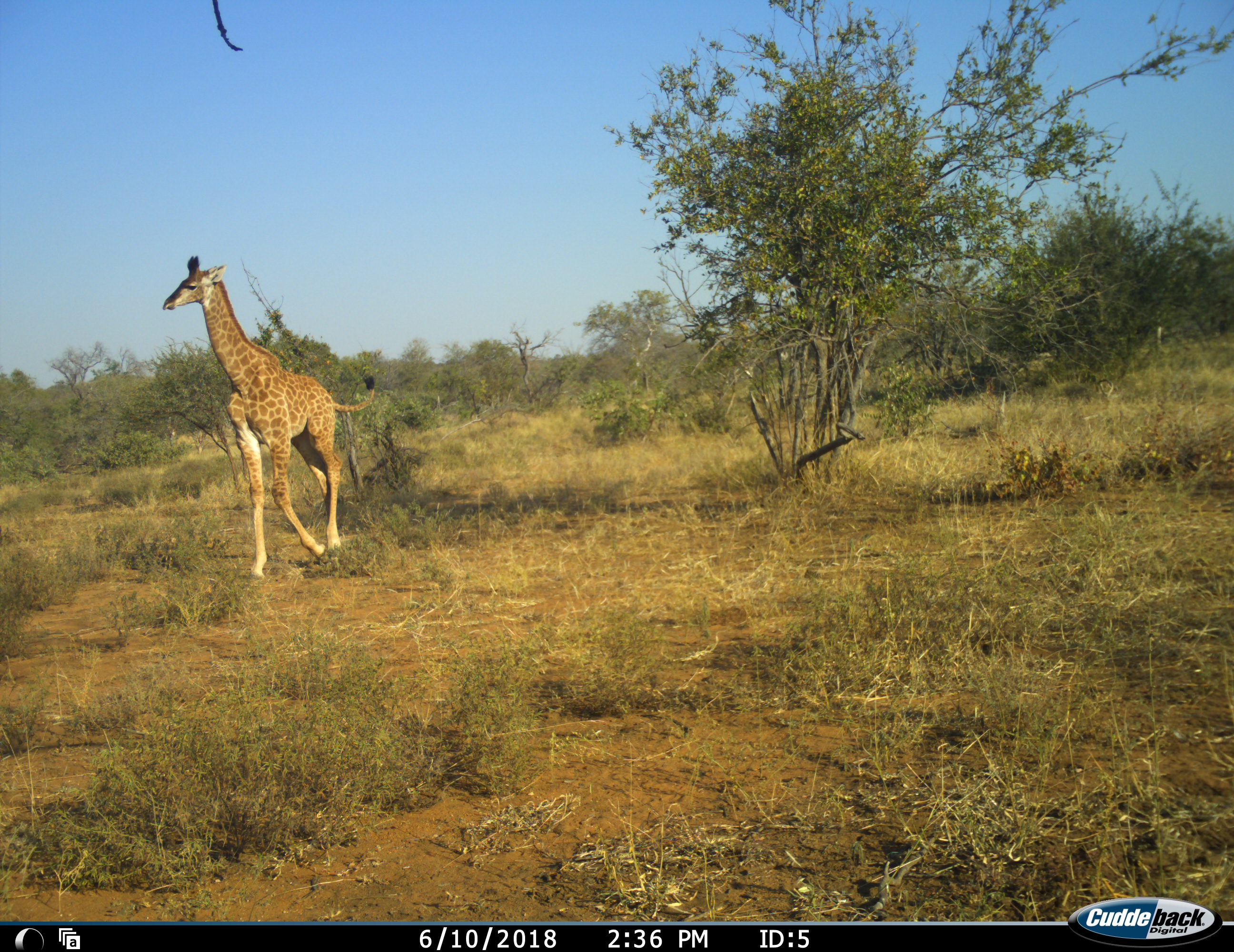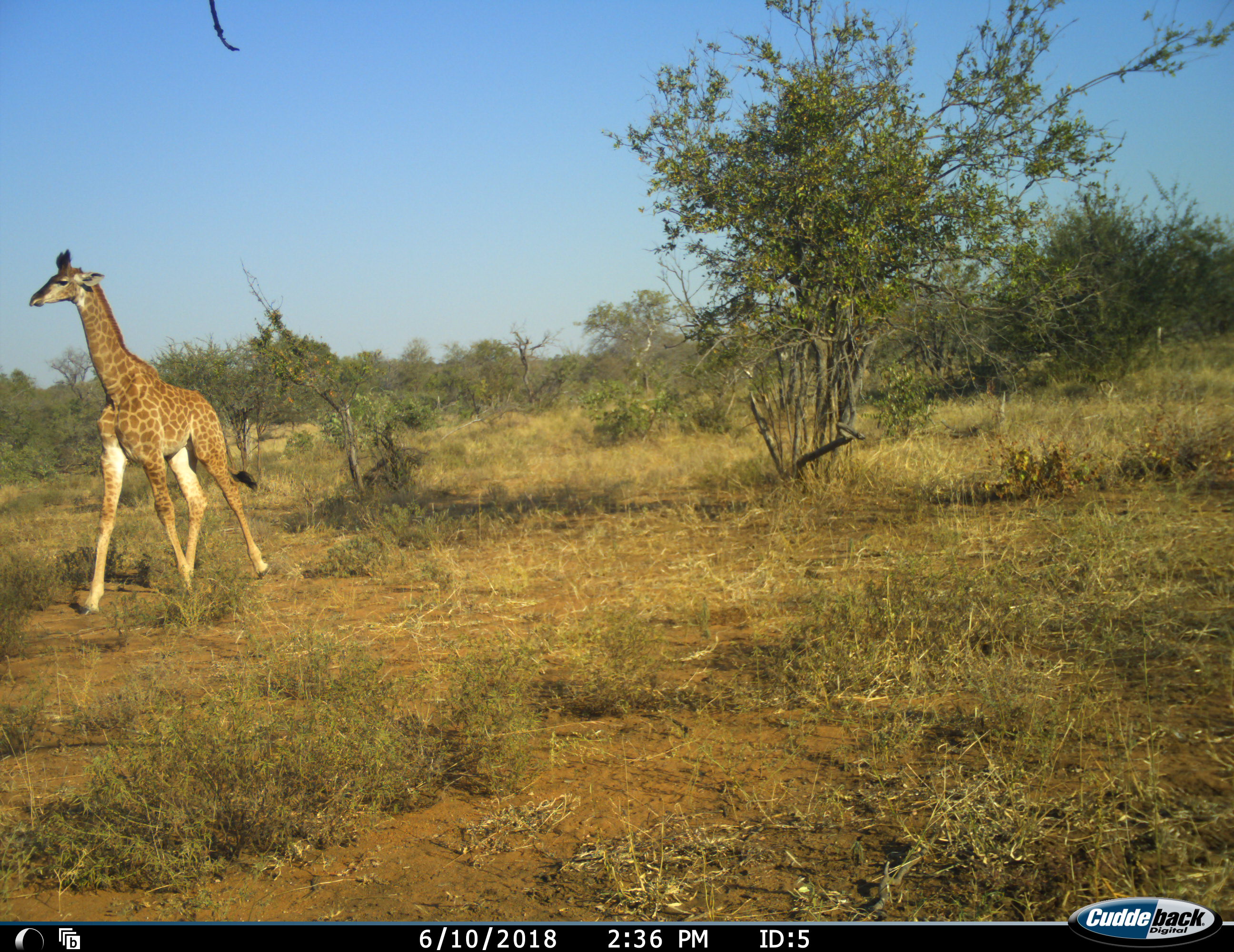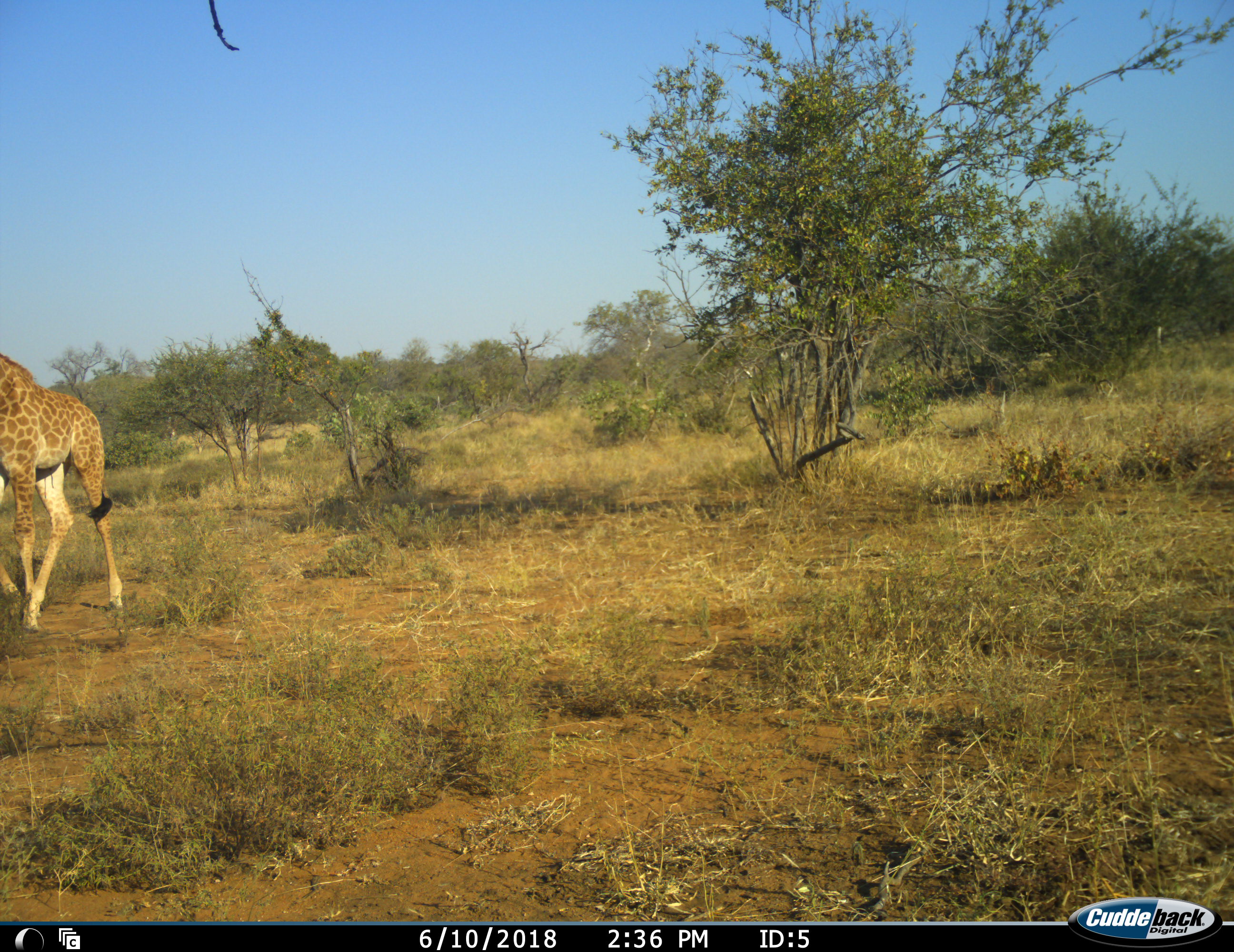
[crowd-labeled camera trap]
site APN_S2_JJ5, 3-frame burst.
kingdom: Animalia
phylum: Chordata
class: Mammalia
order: Artiodactyla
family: Giraffidae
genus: Giraffa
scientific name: Giraffa camelopardalis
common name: giraffe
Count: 1.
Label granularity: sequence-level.